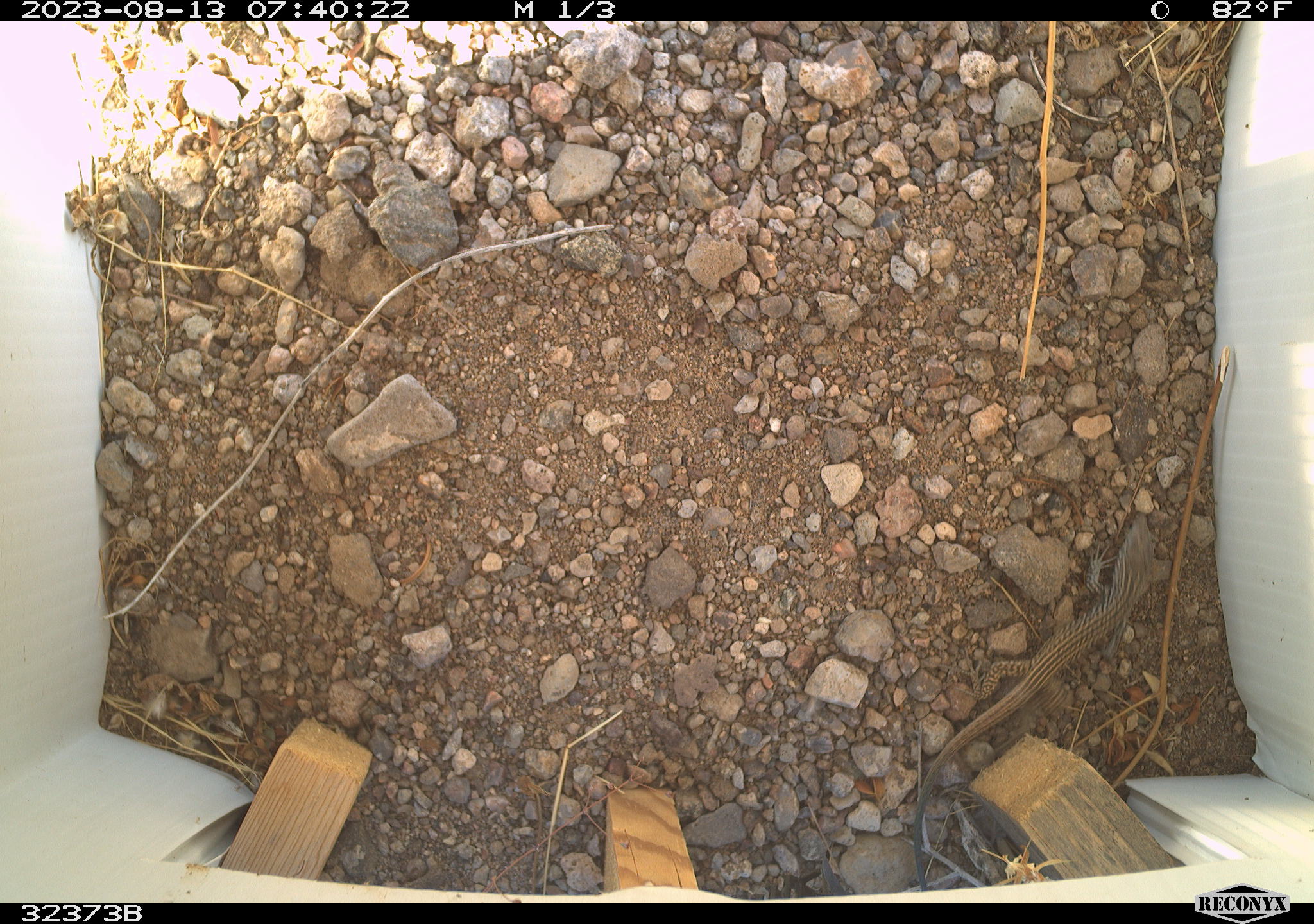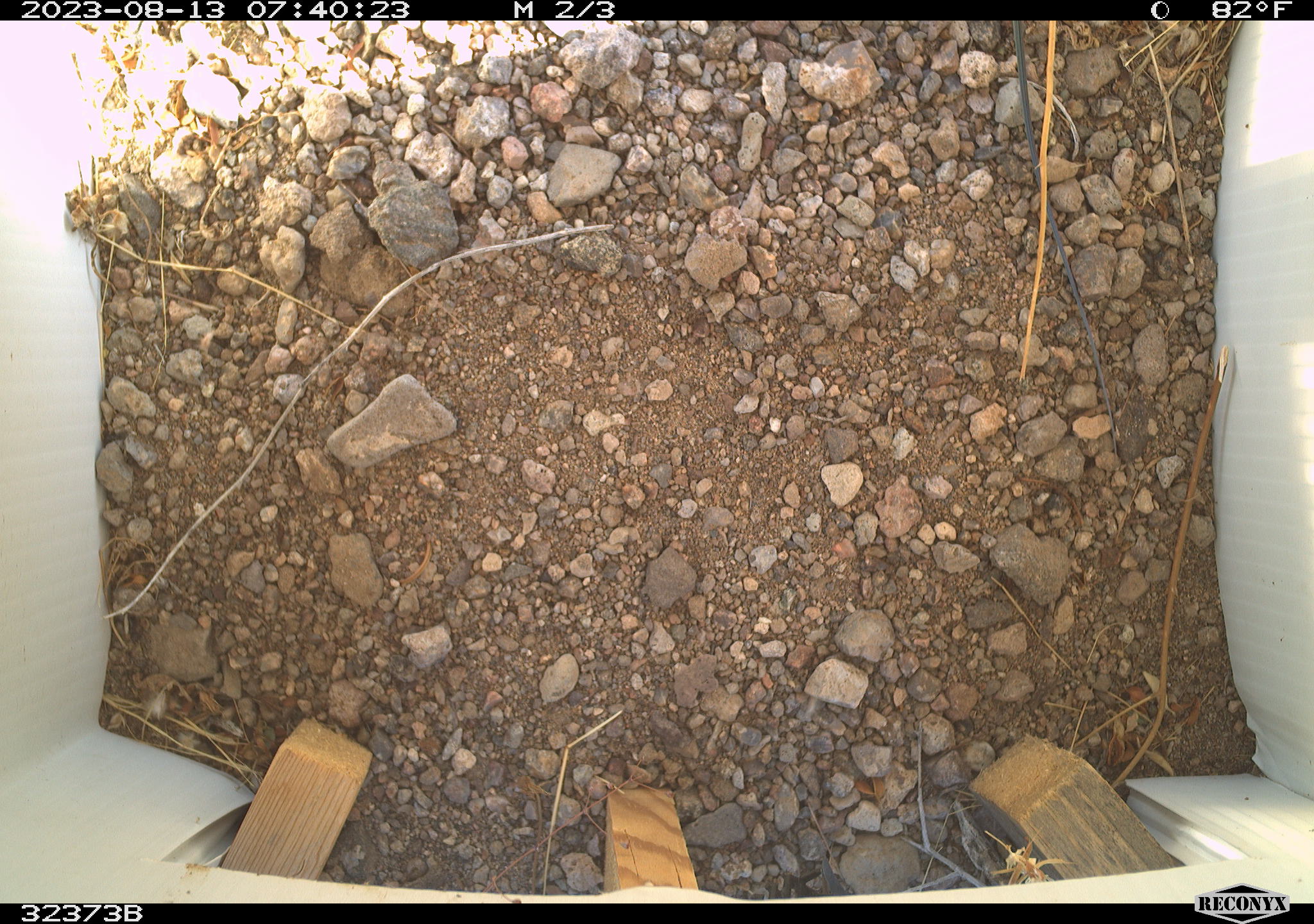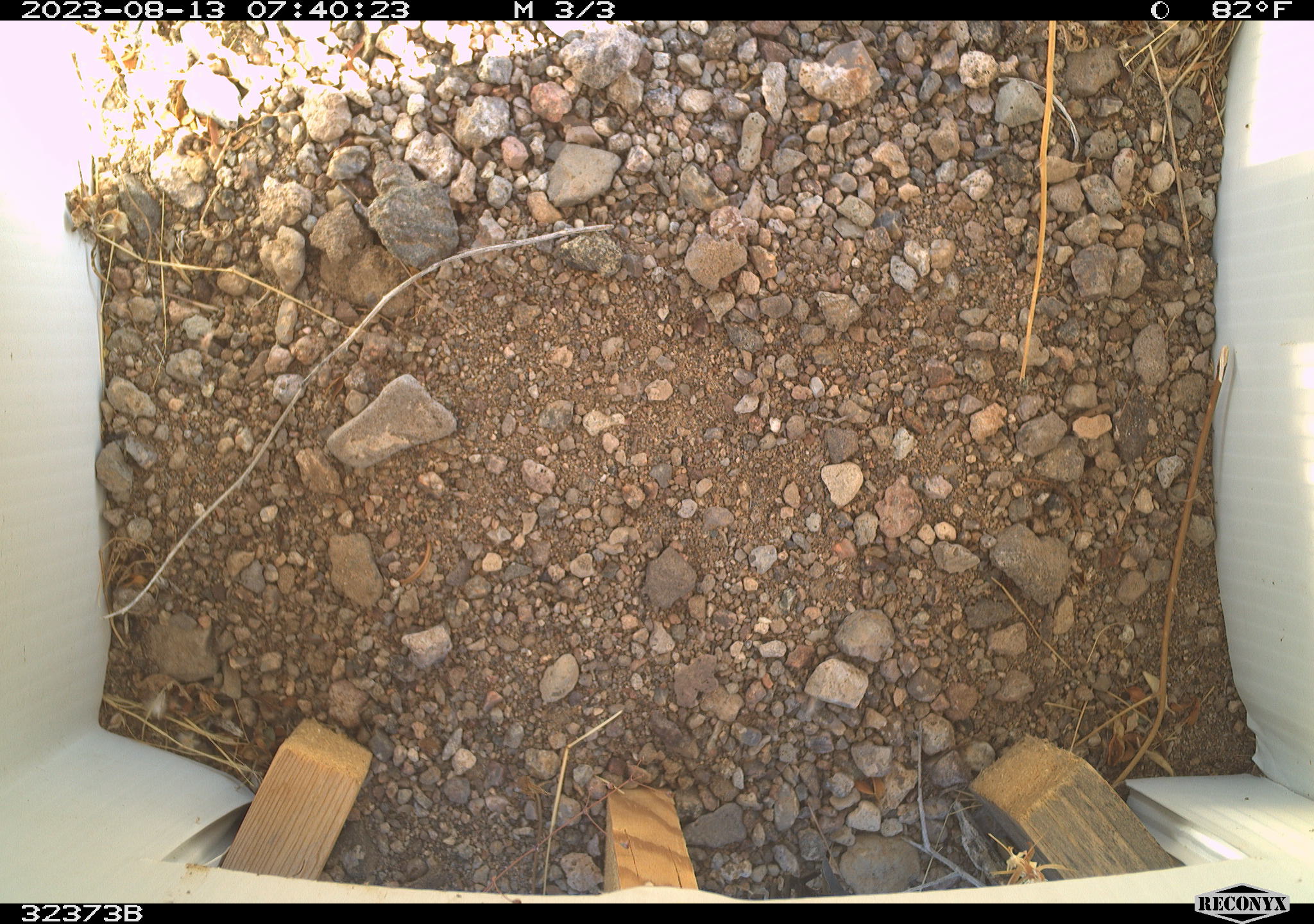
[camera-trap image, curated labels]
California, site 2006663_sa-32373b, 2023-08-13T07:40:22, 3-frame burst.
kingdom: Animalia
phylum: Chordata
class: Reptilia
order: Squamata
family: Teiidae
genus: Aspidoscelis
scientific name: Aspidoscelis tigris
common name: western whiptail